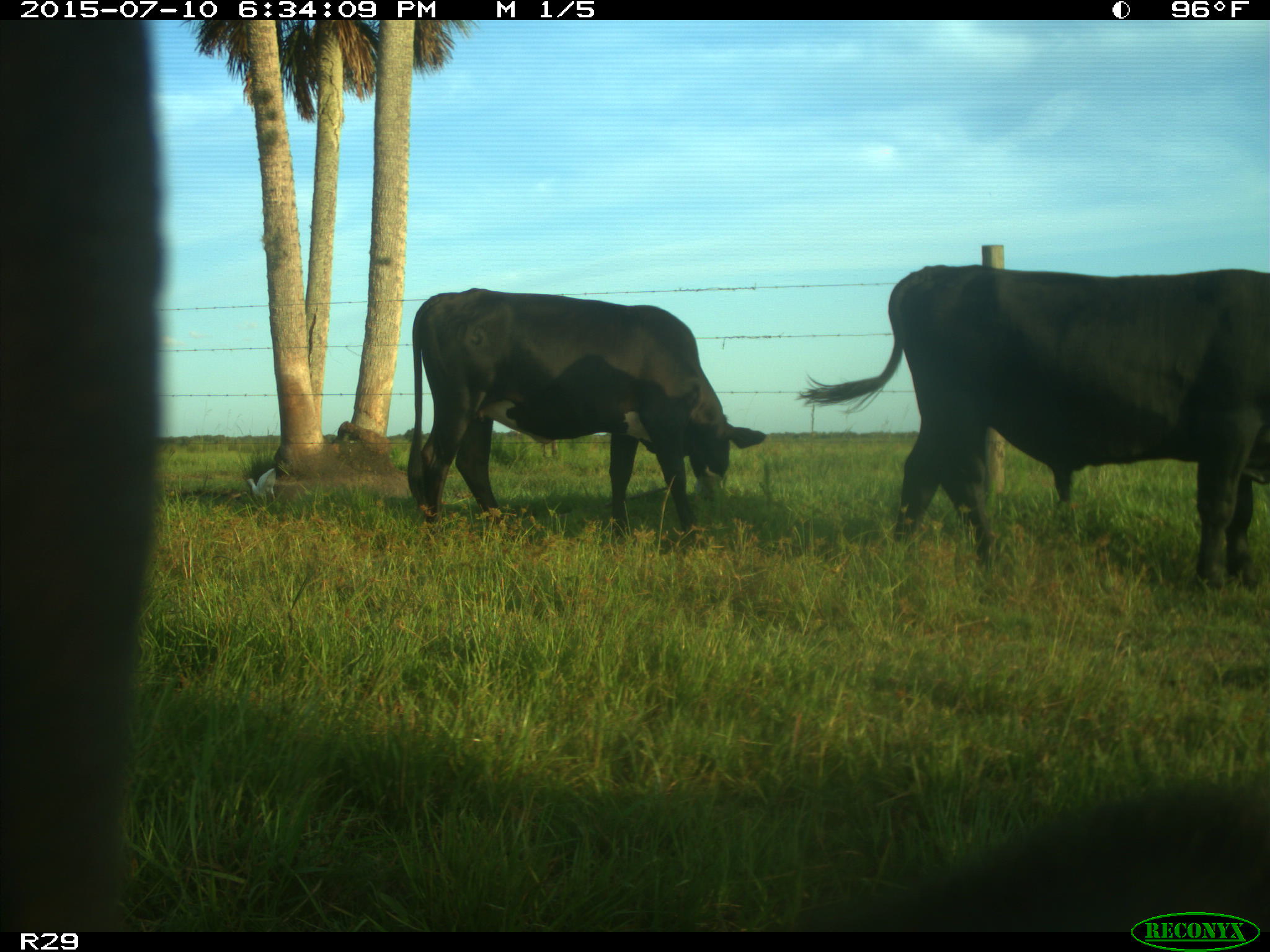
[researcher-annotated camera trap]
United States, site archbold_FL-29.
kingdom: Animalia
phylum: Chordata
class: Mammalia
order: Artiodactyla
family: Bovidae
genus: Bos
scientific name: Bos taurus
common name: domestic cow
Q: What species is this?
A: Bos taurus (domestic cow).